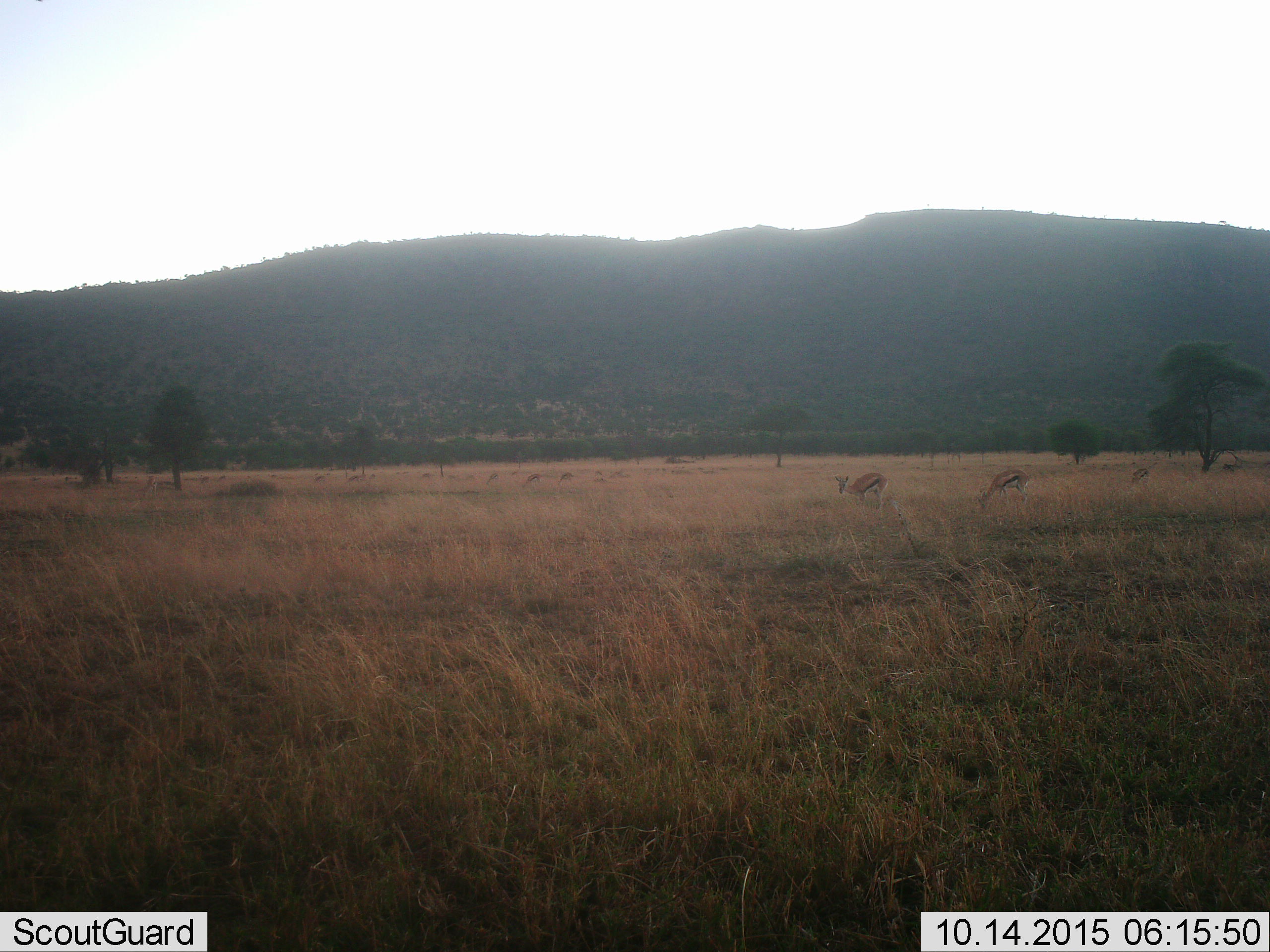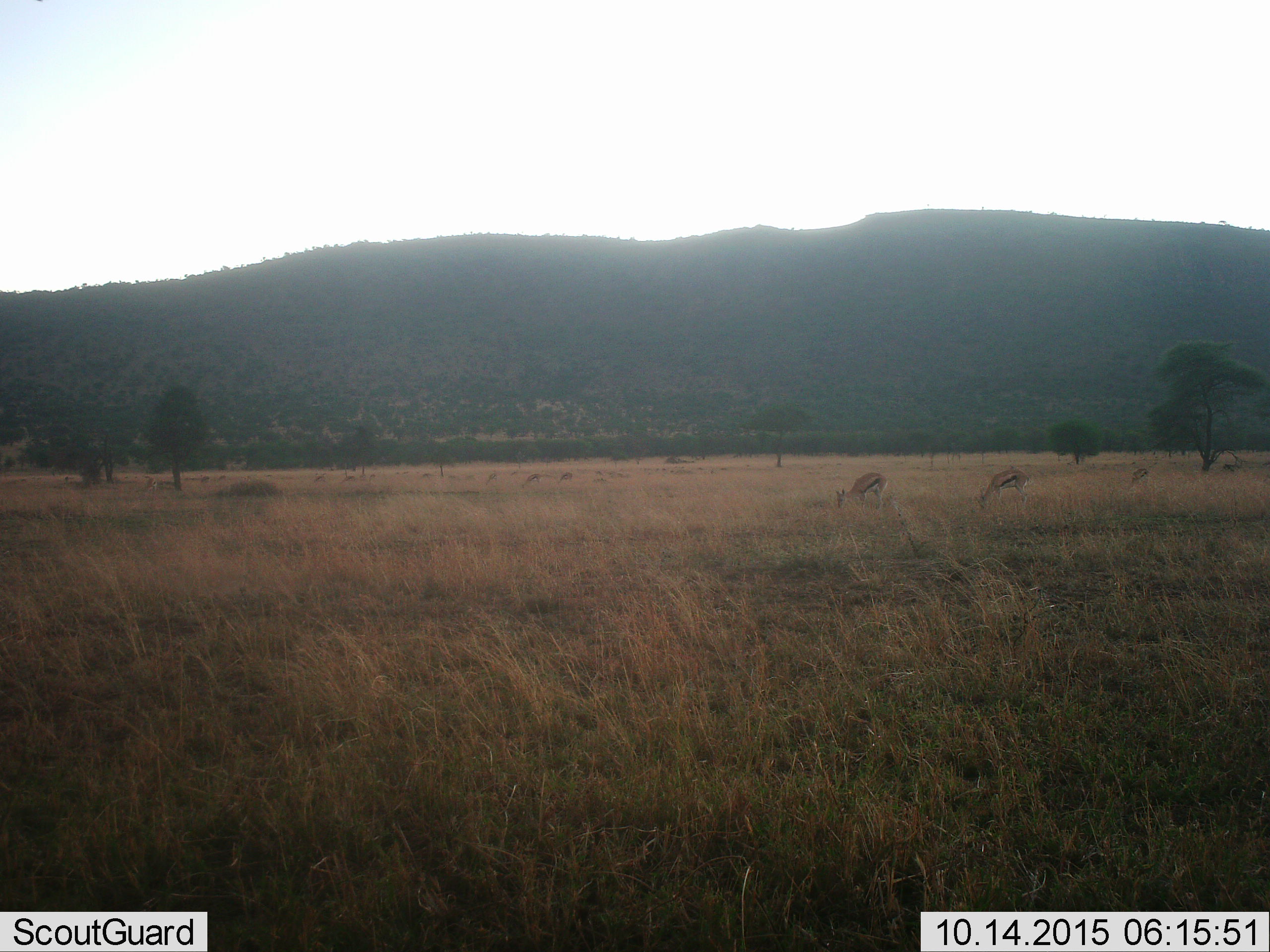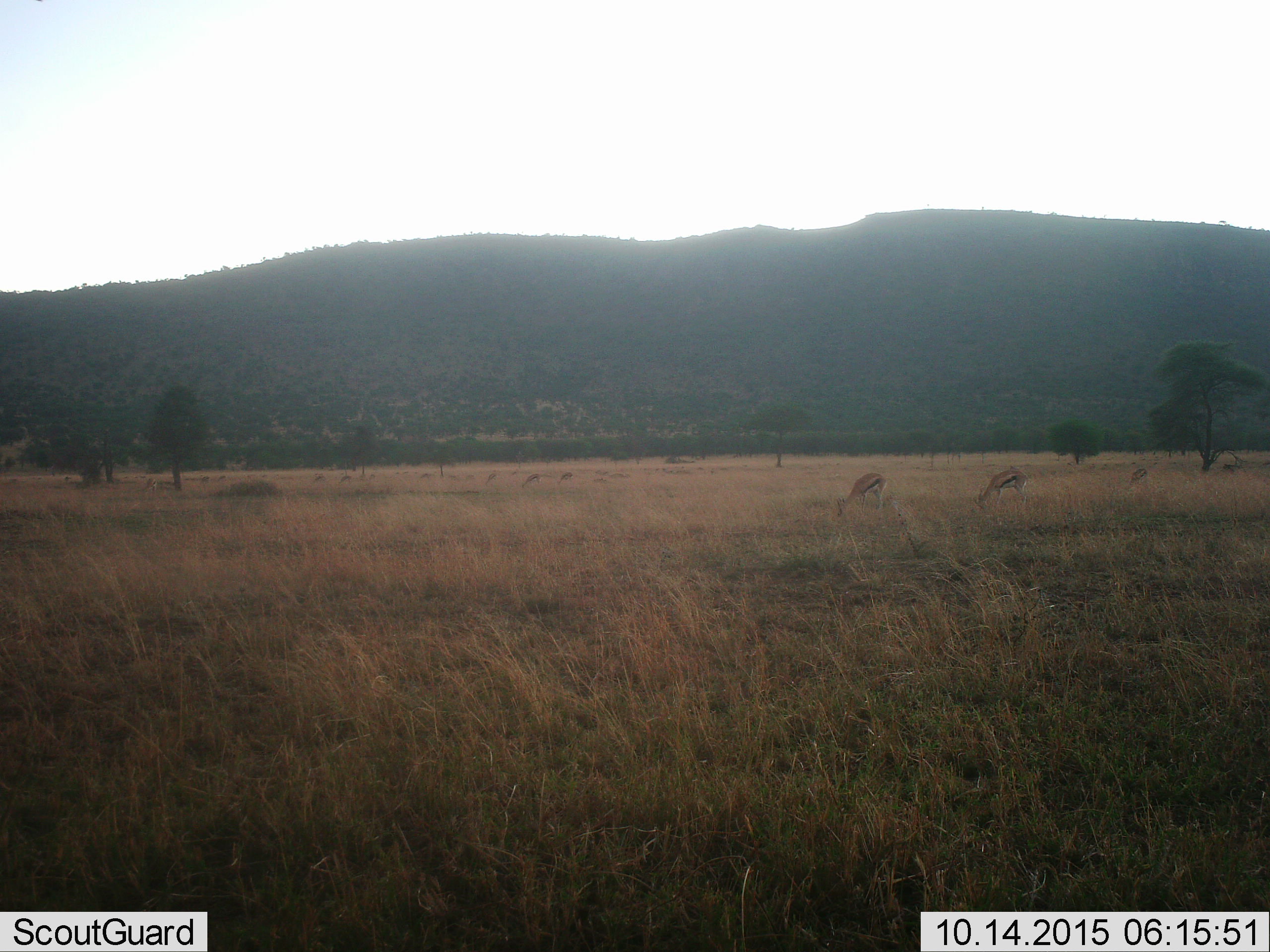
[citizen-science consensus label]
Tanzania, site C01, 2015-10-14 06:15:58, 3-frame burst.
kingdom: Animalia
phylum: Chordata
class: Mammalia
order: Artiodactyla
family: Bovidae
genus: Eudorcas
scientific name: Eudorcas thomsonii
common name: thomson's gazelle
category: gazellethomsons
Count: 8.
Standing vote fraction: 29%.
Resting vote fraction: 0%.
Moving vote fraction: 35%.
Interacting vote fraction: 0%.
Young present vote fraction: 6%.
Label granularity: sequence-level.